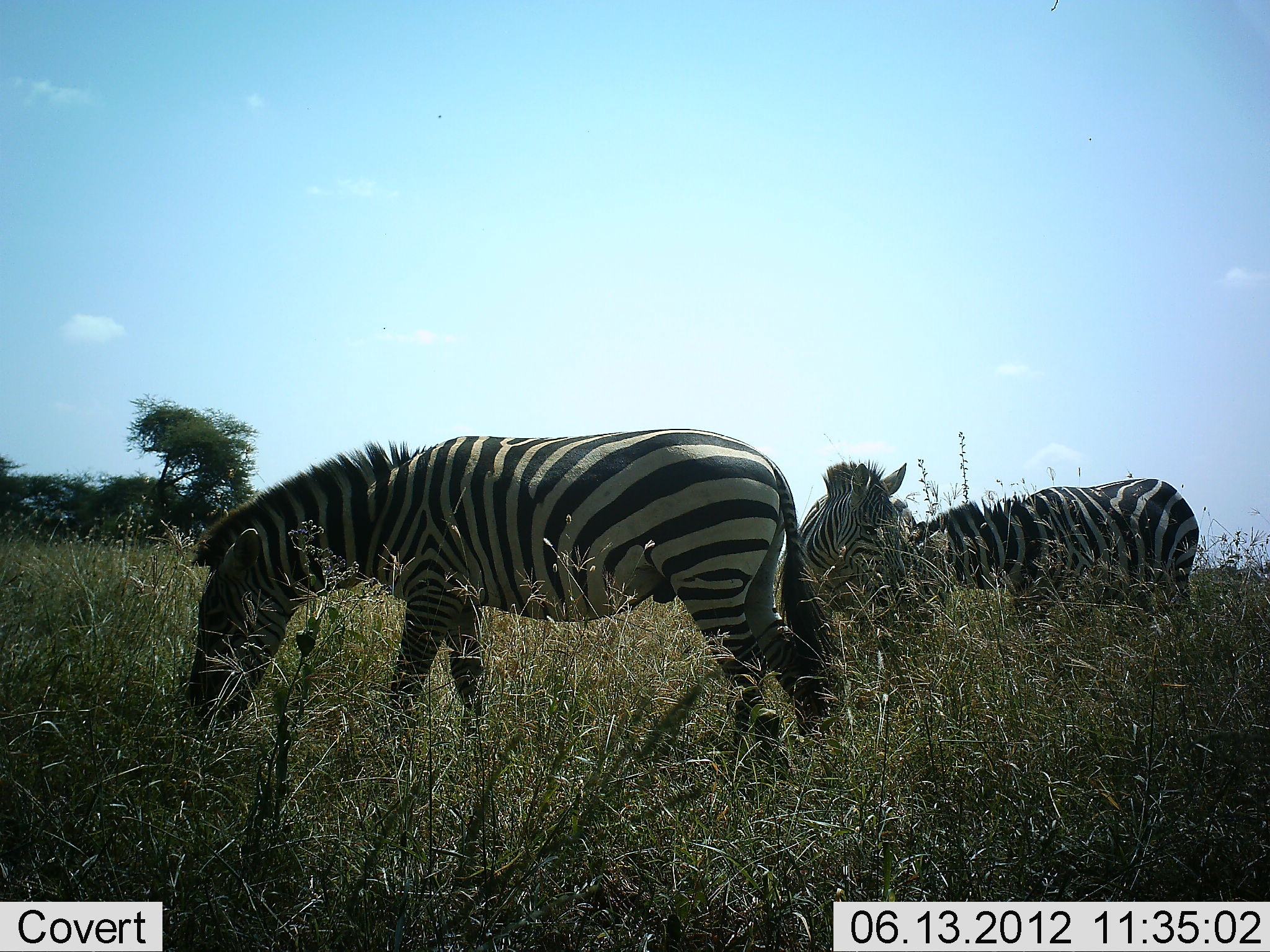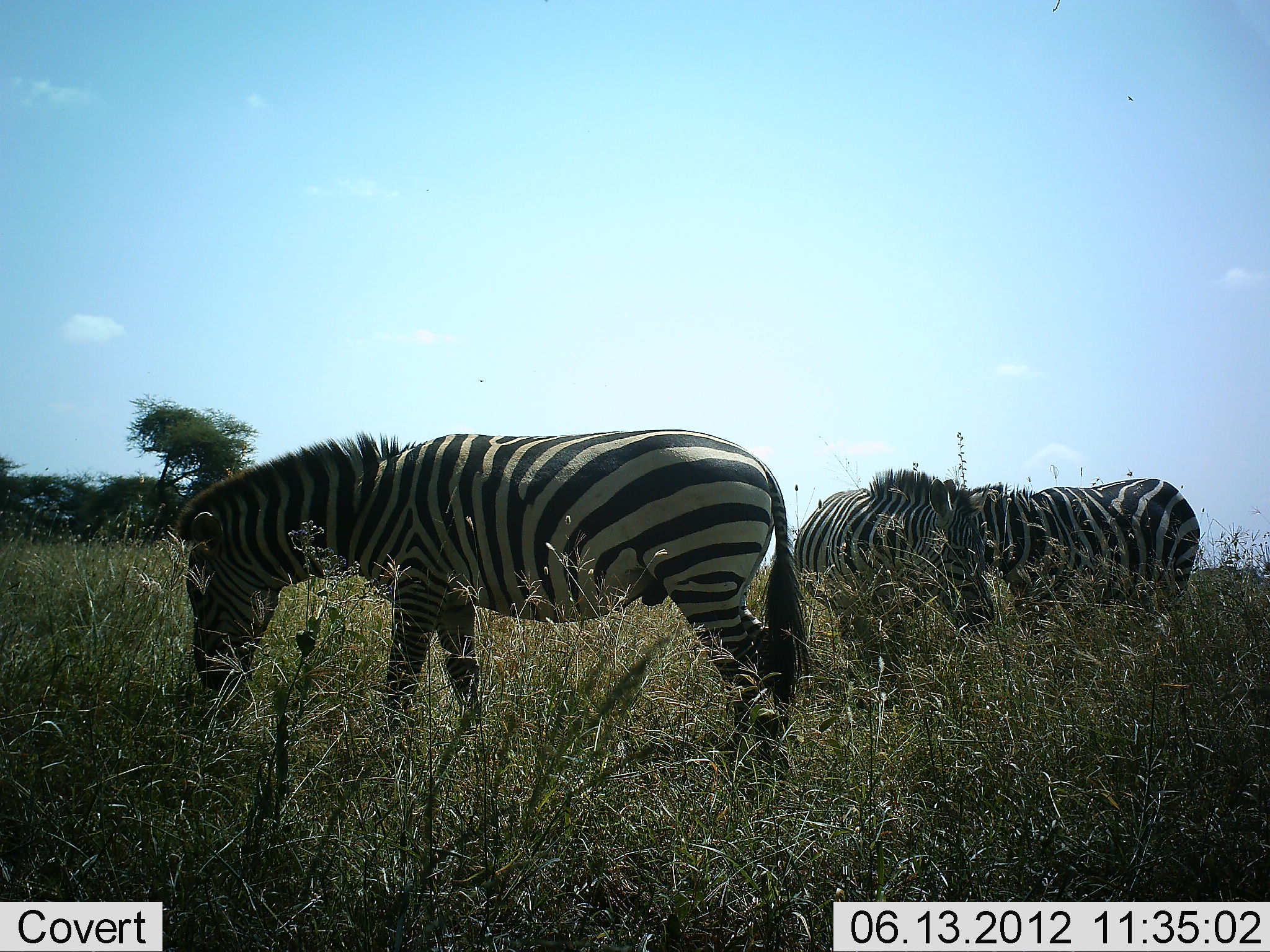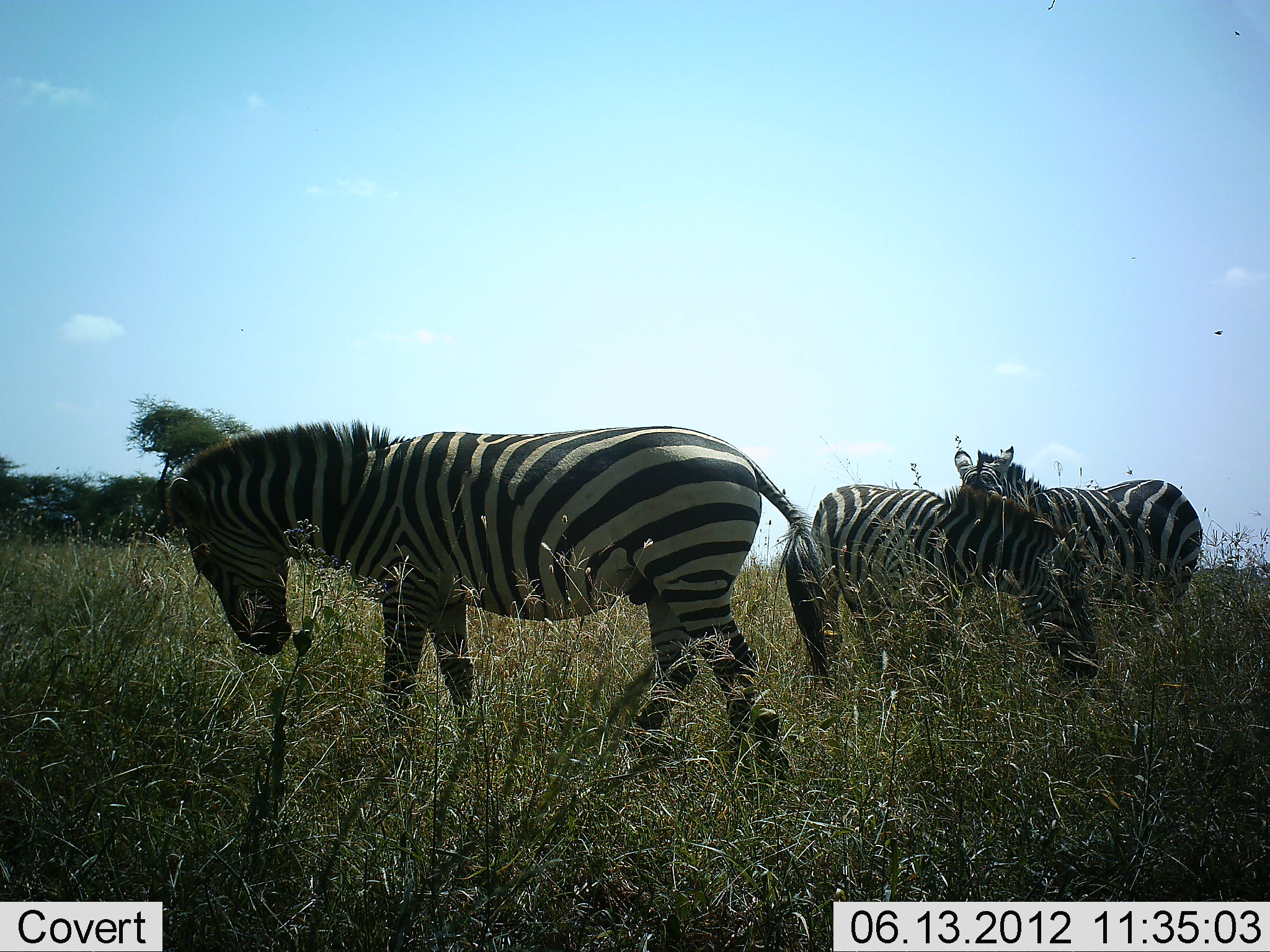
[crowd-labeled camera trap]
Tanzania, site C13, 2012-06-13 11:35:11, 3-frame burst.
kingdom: Animalia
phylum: Chordata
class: Mammalia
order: Perissodactyla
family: Equidae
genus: Equus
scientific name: Equus quagga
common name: plains zebra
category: zebra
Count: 3.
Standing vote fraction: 30%.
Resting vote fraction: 0%.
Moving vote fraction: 10%.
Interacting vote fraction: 0%.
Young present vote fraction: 10%.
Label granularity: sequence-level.